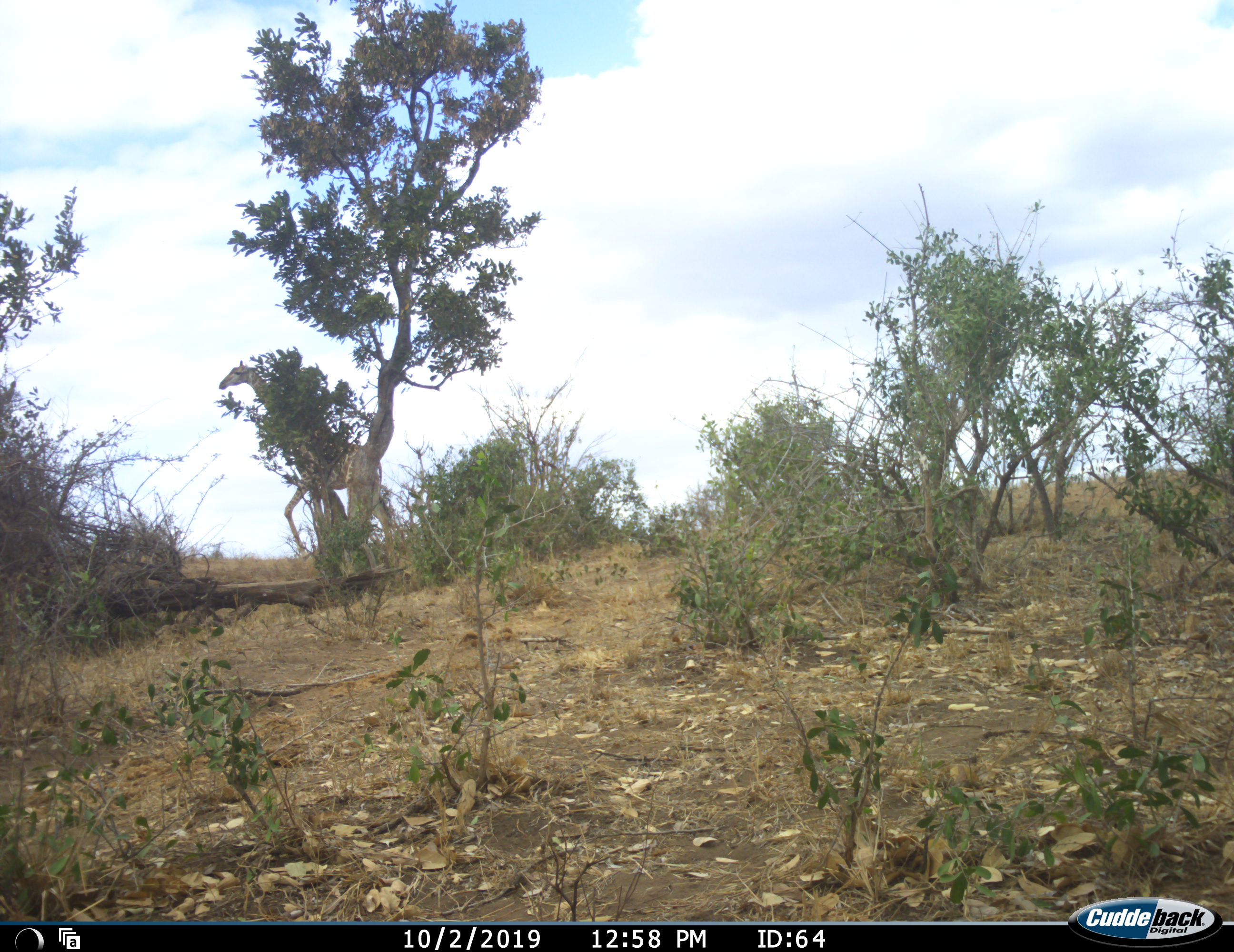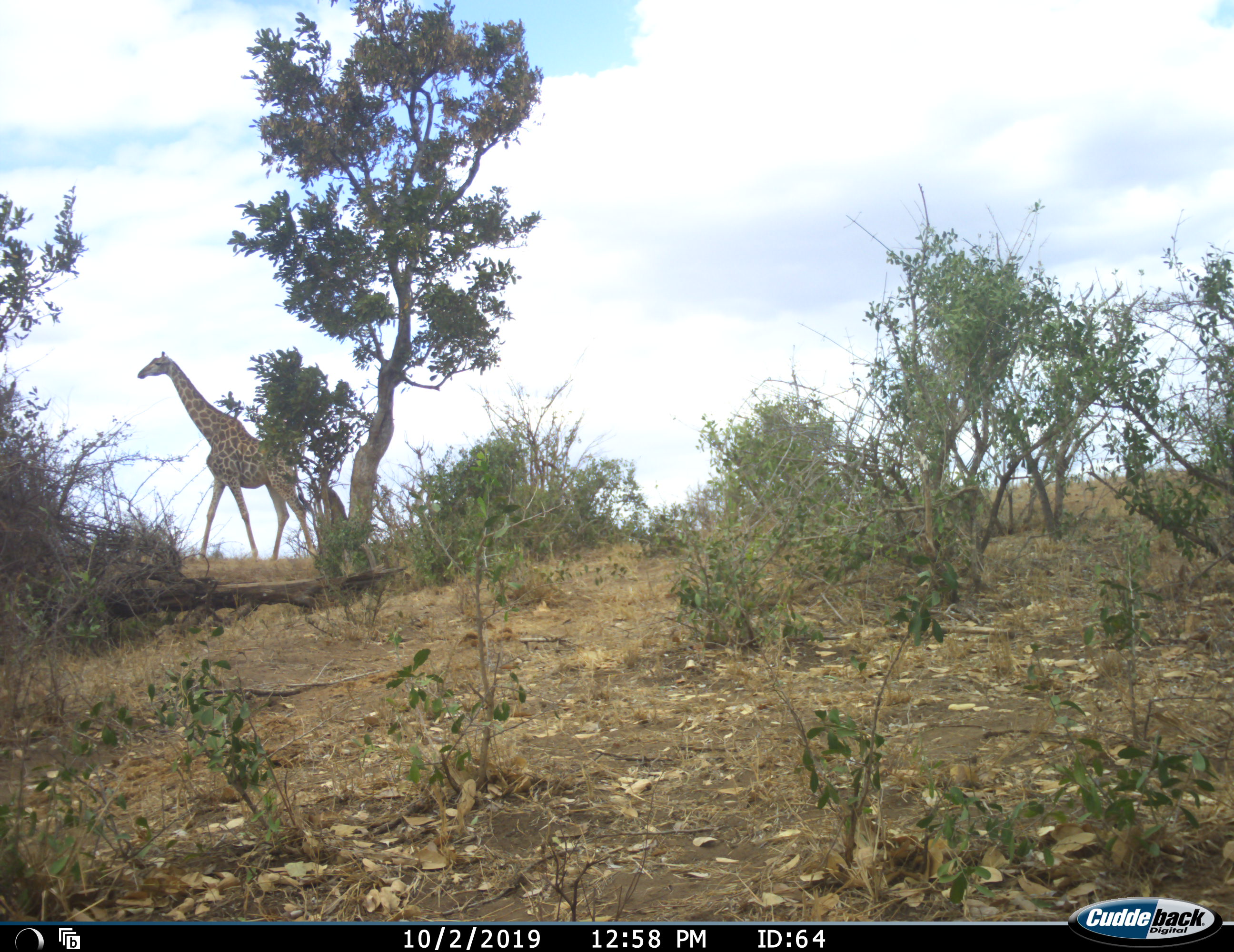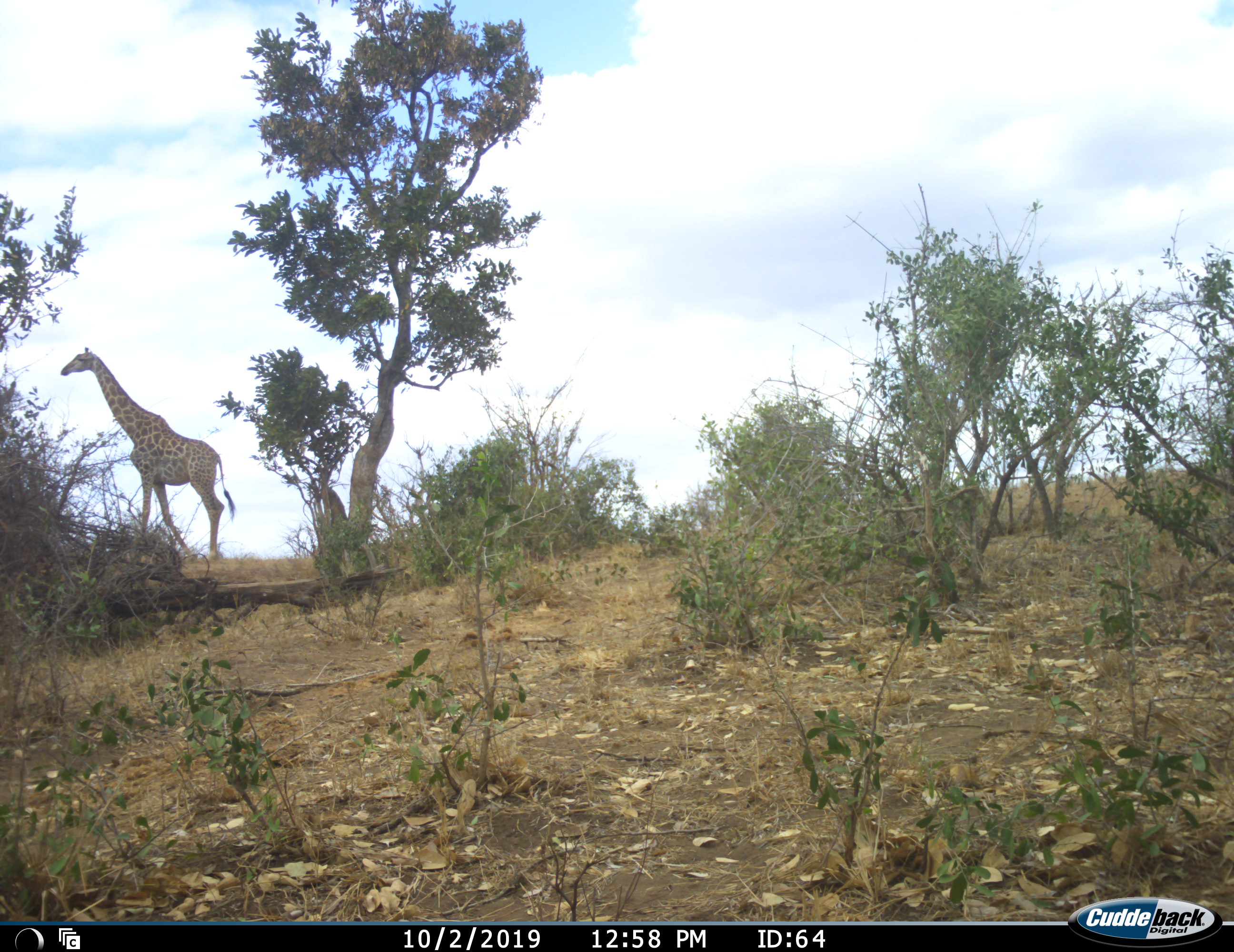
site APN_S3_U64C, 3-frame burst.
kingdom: Animalia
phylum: Chordata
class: Mammalia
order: Artiodactyla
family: Giraffidae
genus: Giraffa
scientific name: Giraffa camelopardalis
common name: giraffe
Giraffe (Giraffa camelopardalis), count 1. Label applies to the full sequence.